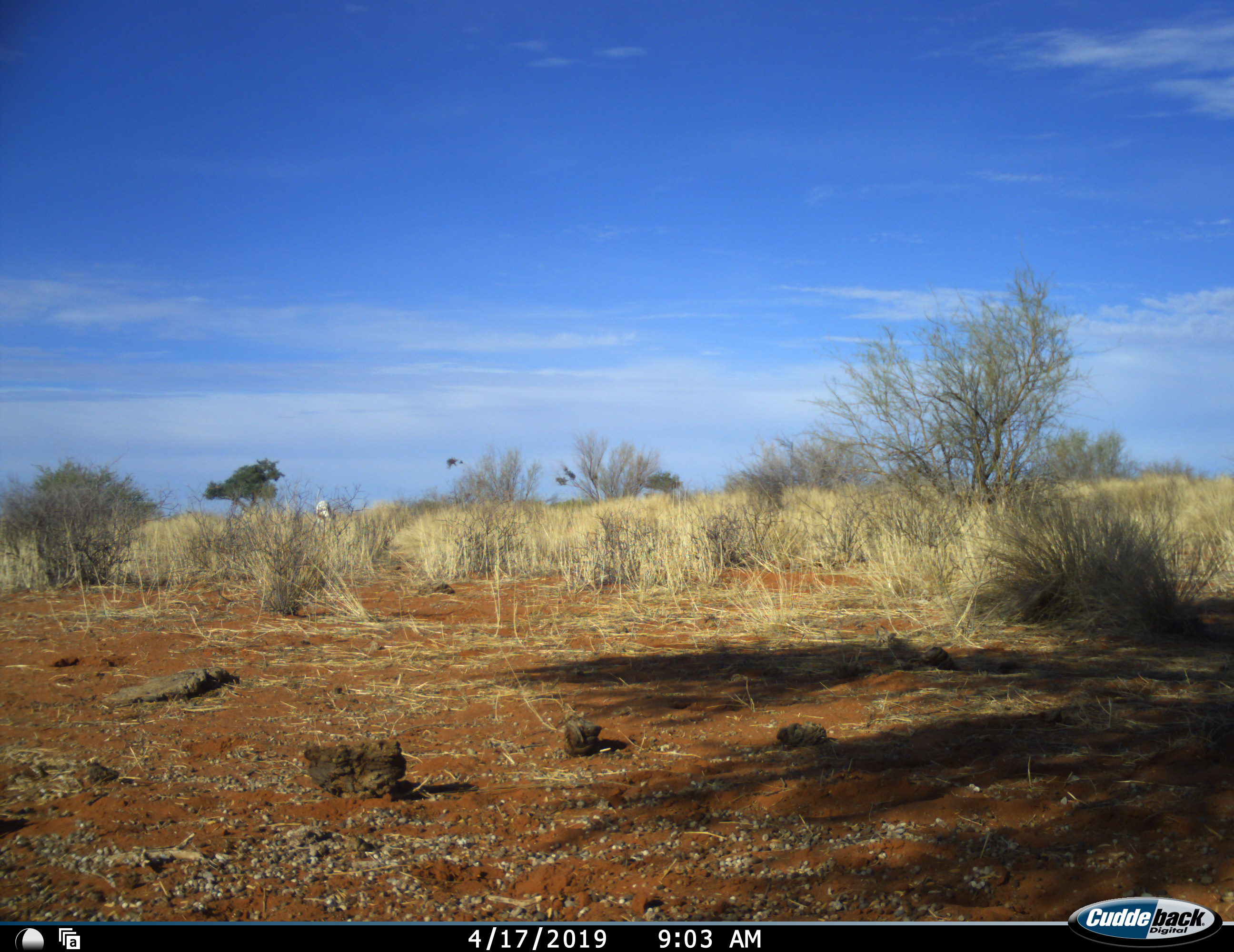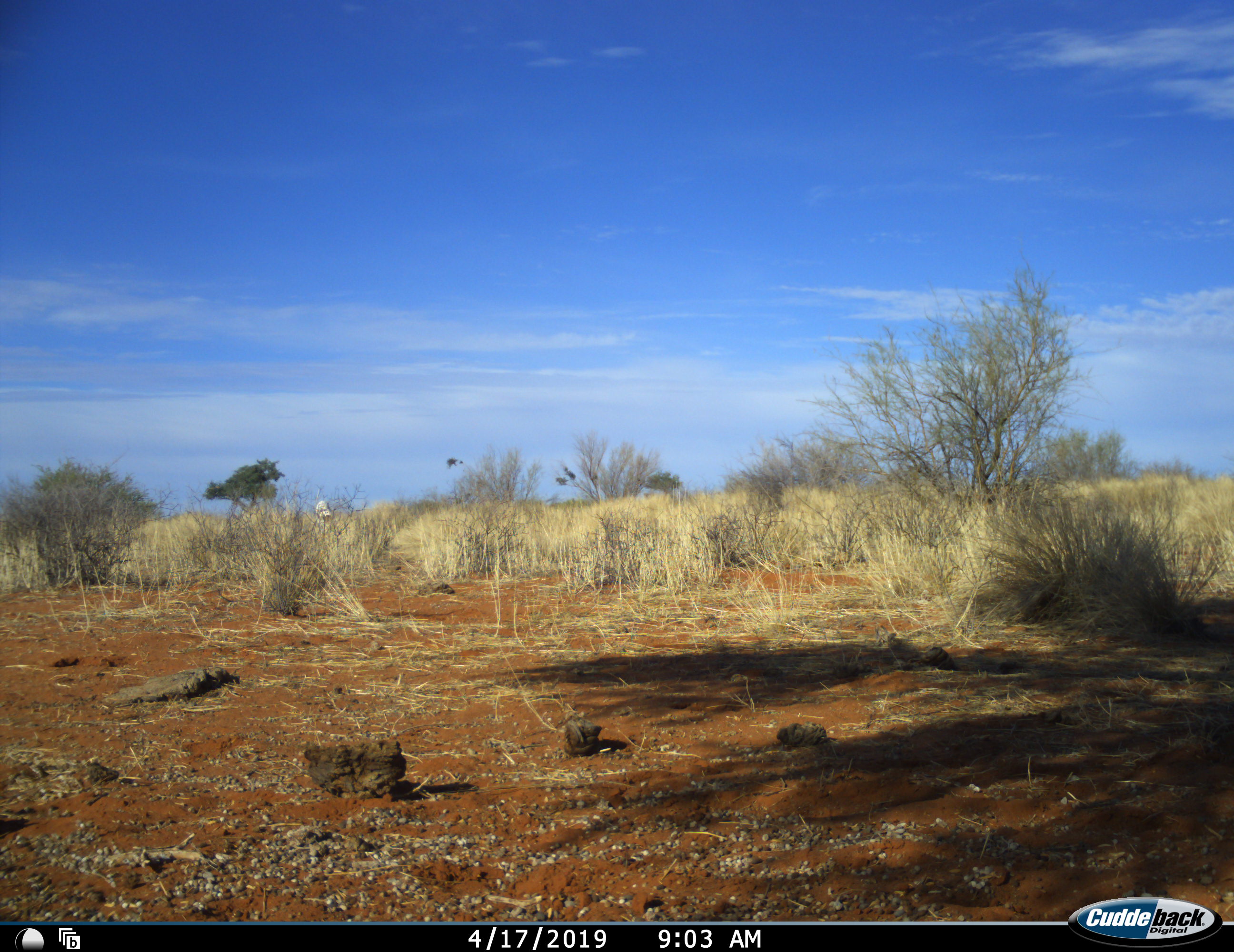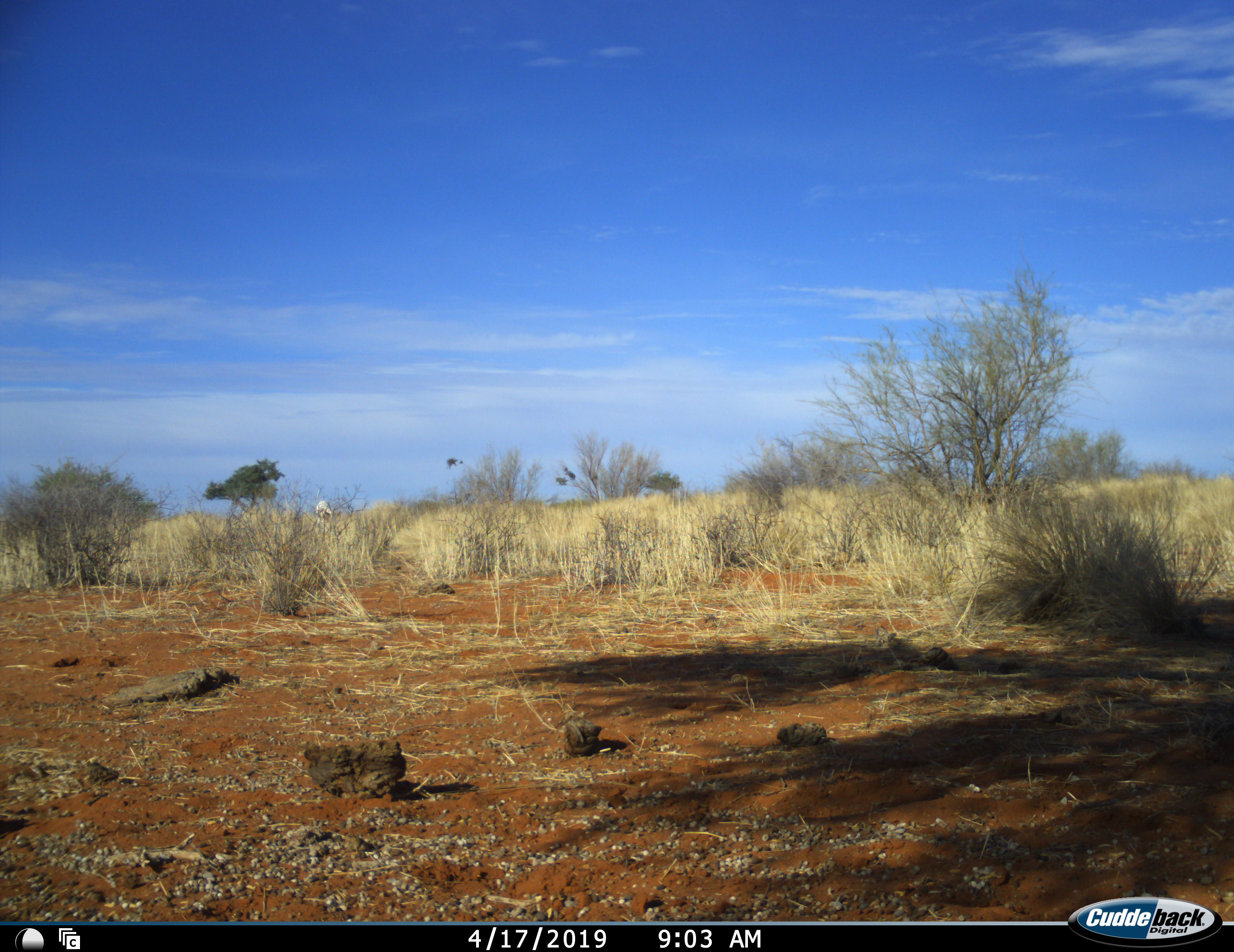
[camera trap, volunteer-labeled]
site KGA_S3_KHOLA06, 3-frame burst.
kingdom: Animalia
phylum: Chordata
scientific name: Vertebrata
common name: domestic animal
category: domesticanimal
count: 1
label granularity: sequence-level